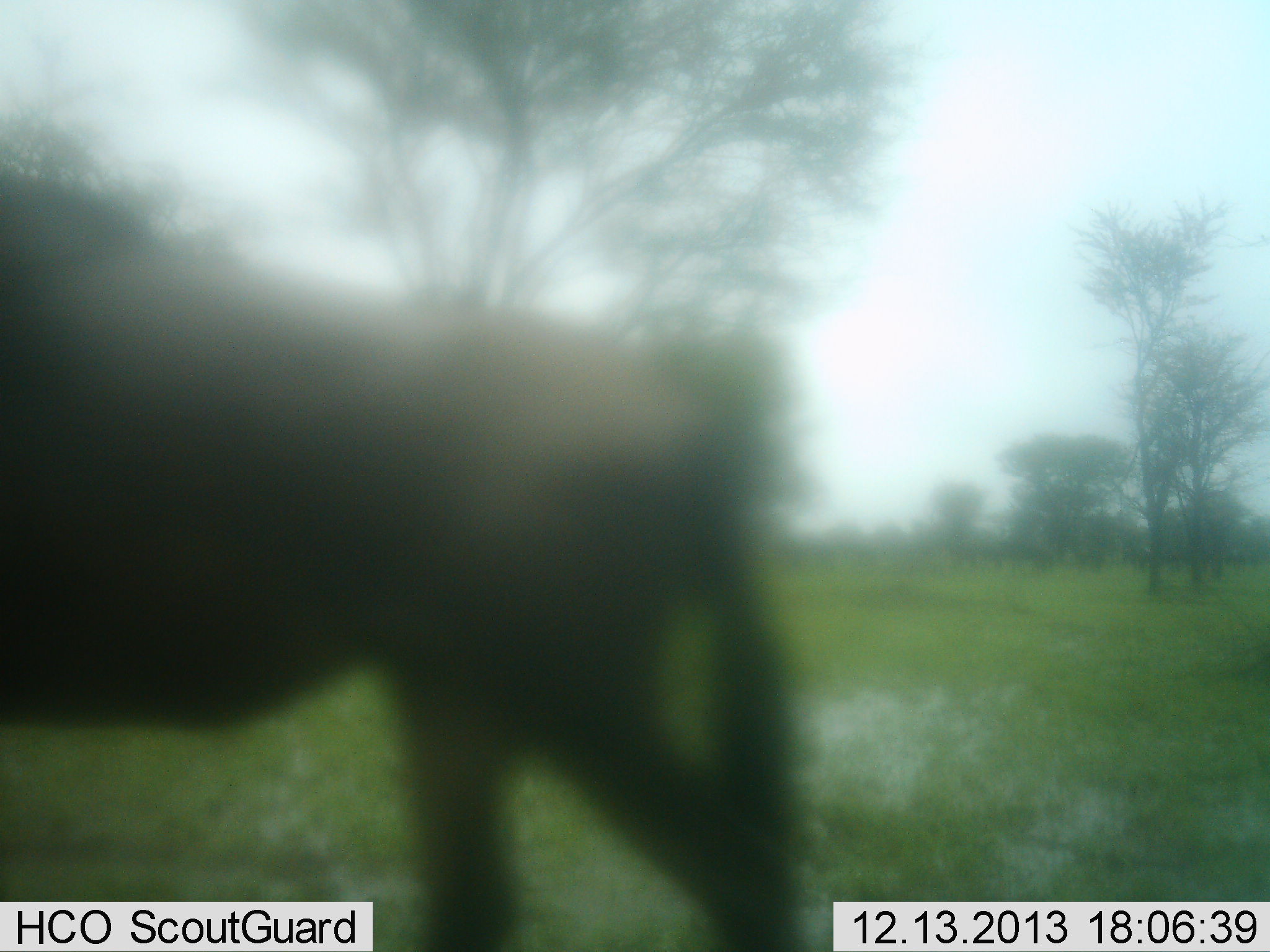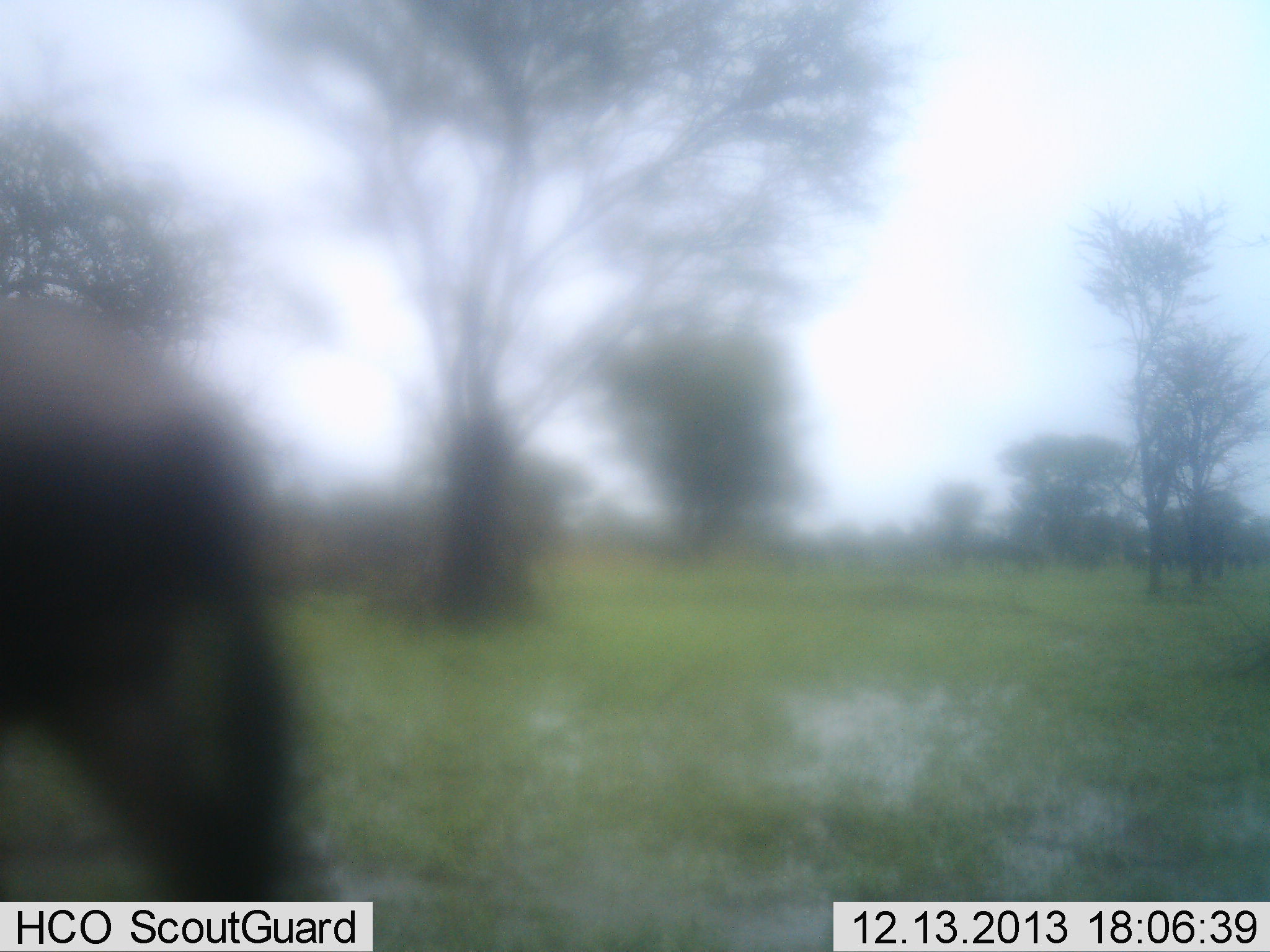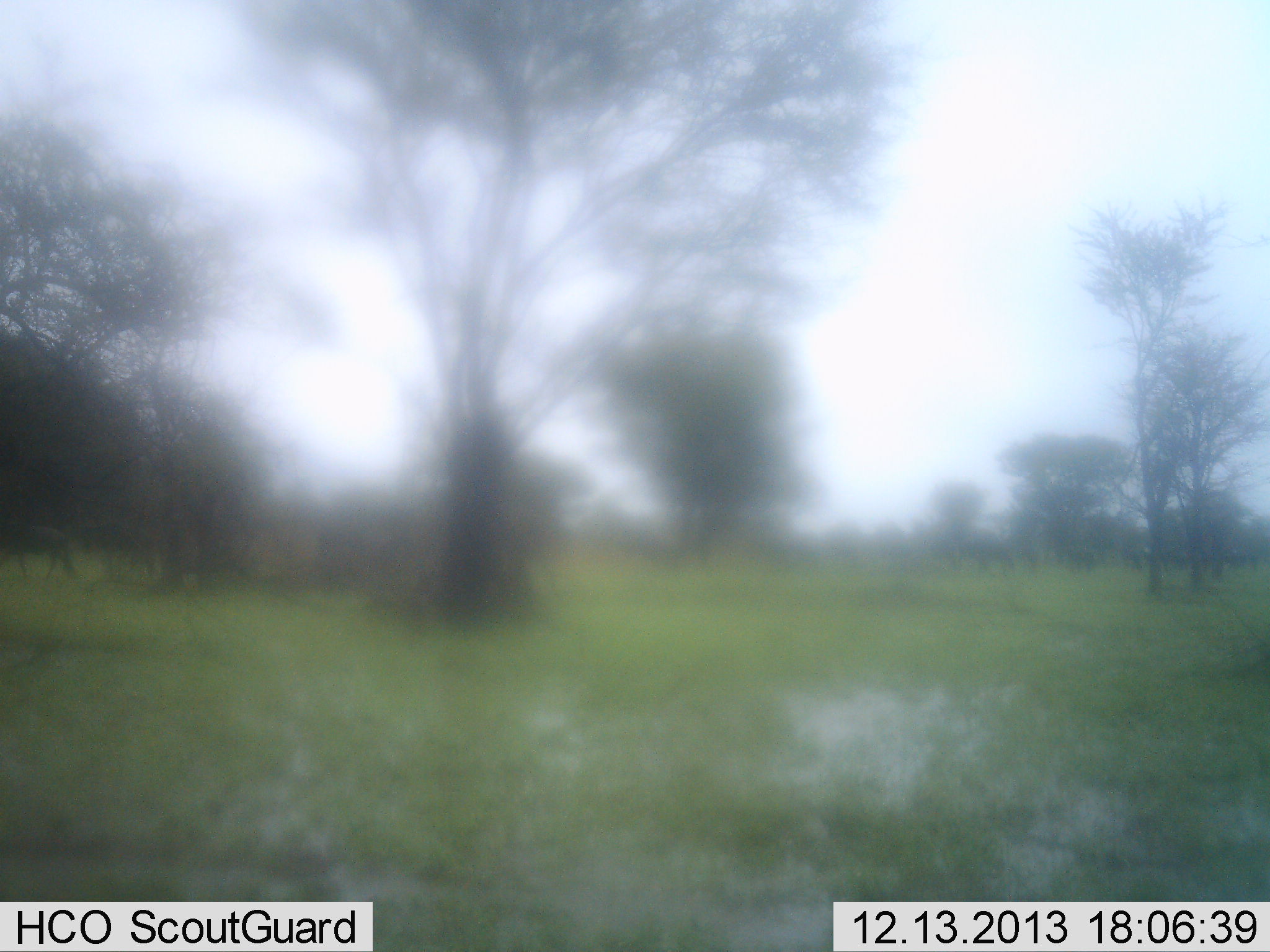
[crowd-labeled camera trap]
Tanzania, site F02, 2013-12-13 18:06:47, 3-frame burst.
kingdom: Animalia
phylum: Chordata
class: Mammalia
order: Artiodactyla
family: Bovidae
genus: Connochaetes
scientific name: Connochaetes taurinus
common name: blue wildebeest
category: wildebeest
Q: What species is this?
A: Wildebeest (blue wildebeest) (Connochaetes taurinus).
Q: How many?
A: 1.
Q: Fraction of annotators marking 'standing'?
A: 0%.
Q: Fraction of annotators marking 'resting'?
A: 0%.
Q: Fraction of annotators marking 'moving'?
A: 100%.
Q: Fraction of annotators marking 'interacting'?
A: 0%.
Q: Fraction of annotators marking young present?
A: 0%.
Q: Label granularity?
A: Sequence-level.